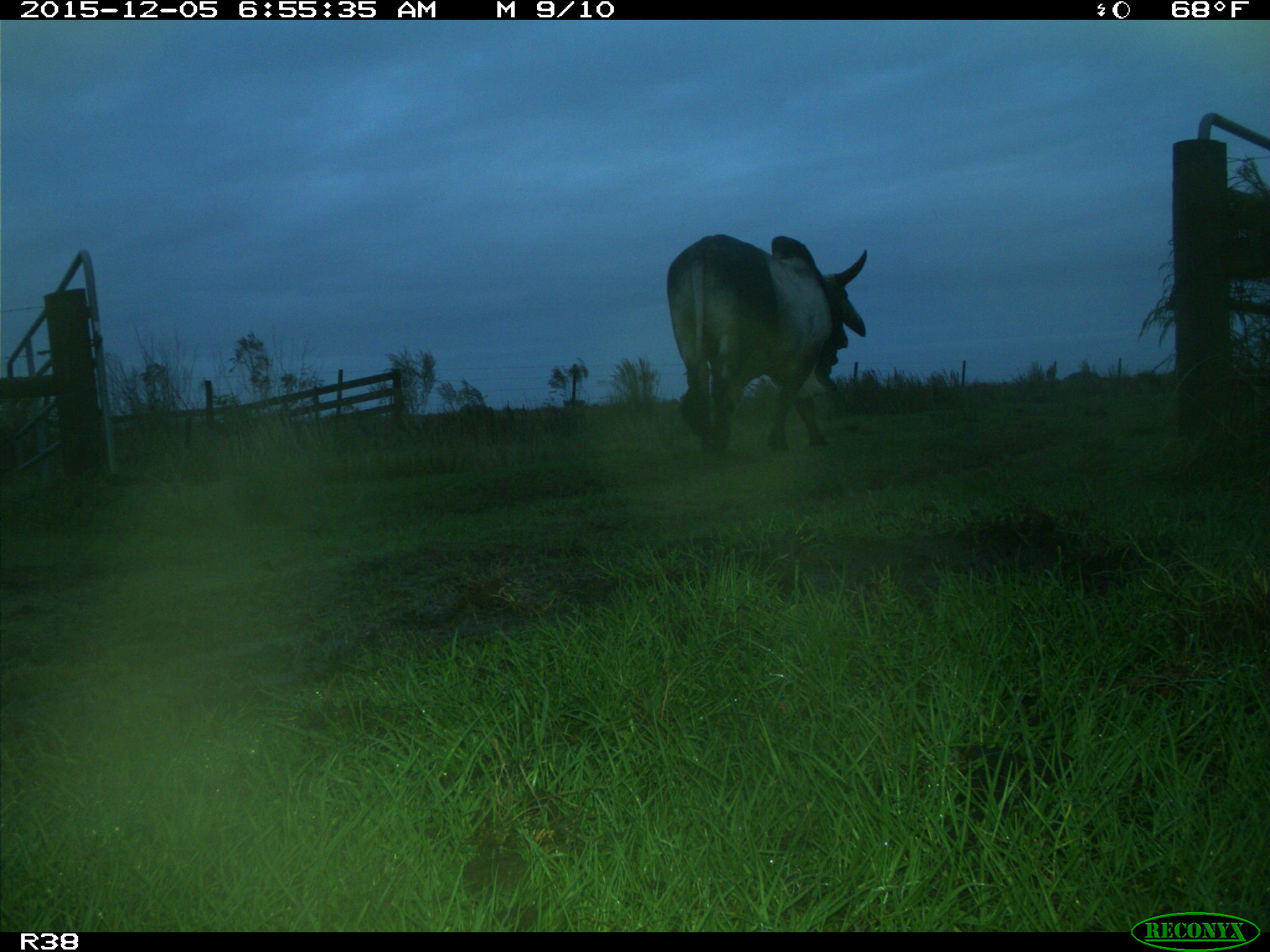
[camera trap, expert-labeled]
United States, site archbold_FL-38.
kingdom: Animalia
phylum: Chordata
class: Mammalia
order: Artiodactyla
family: Bovidae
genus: Bos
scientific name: Bos taurus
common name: domestic cow